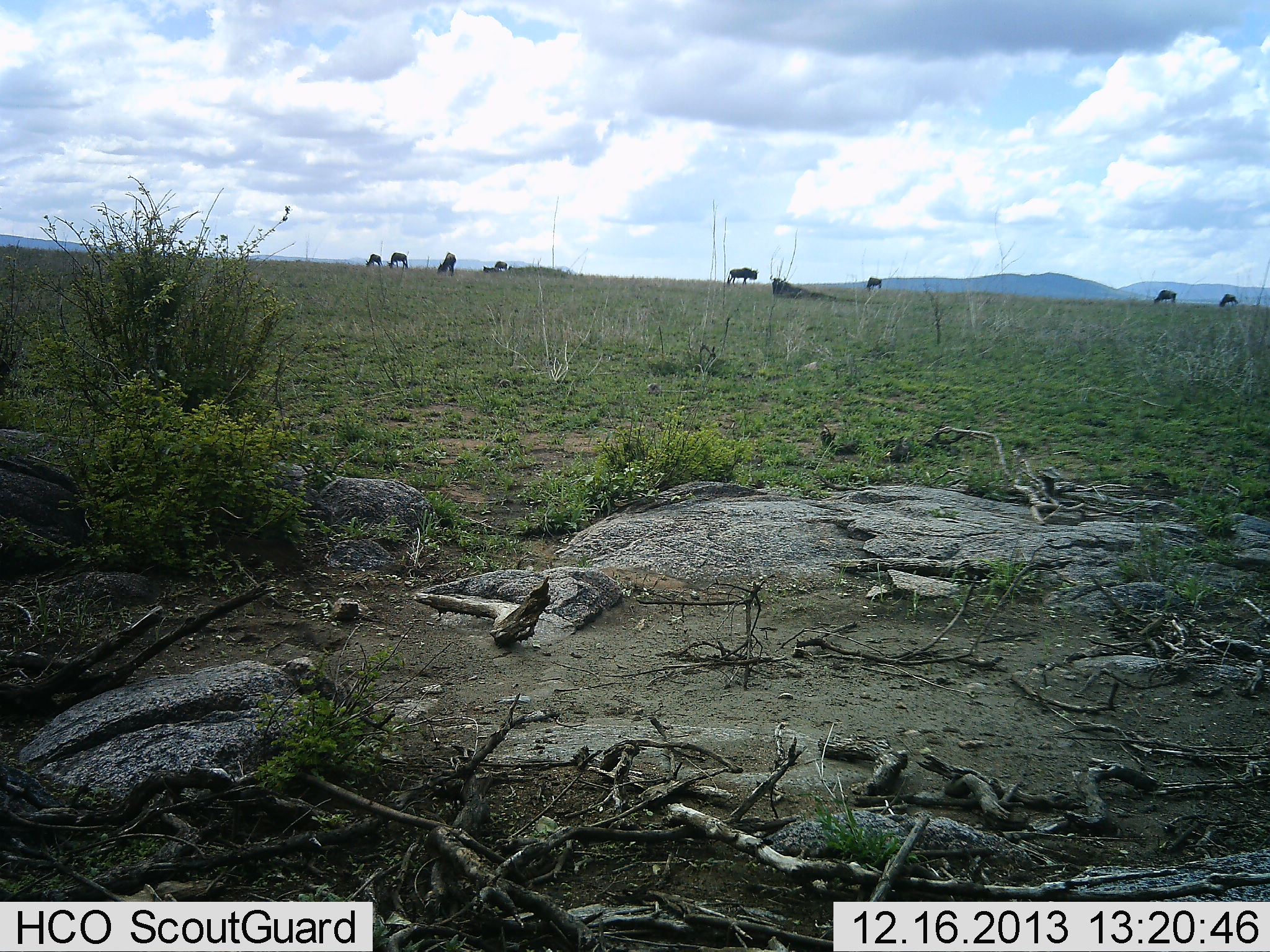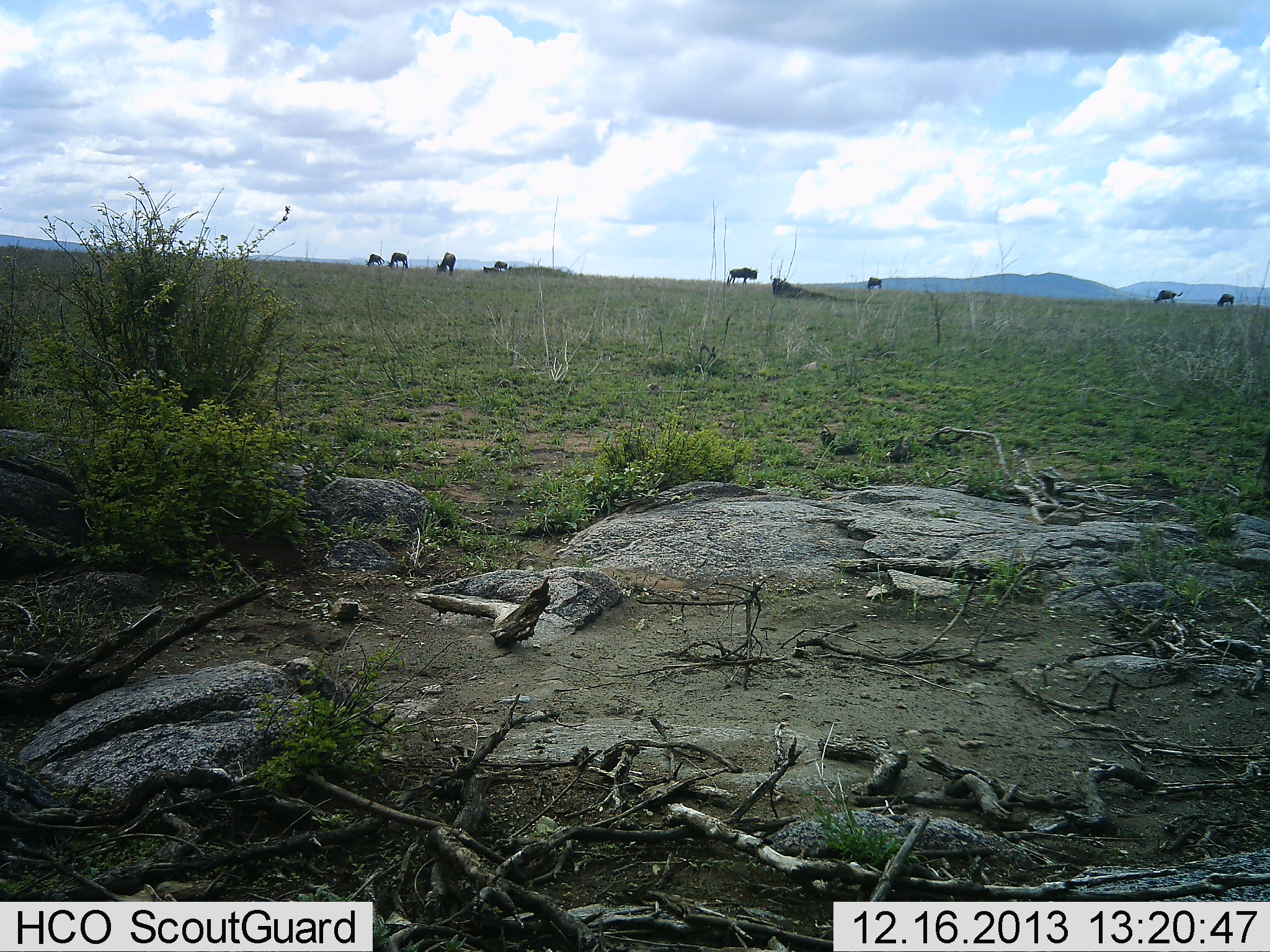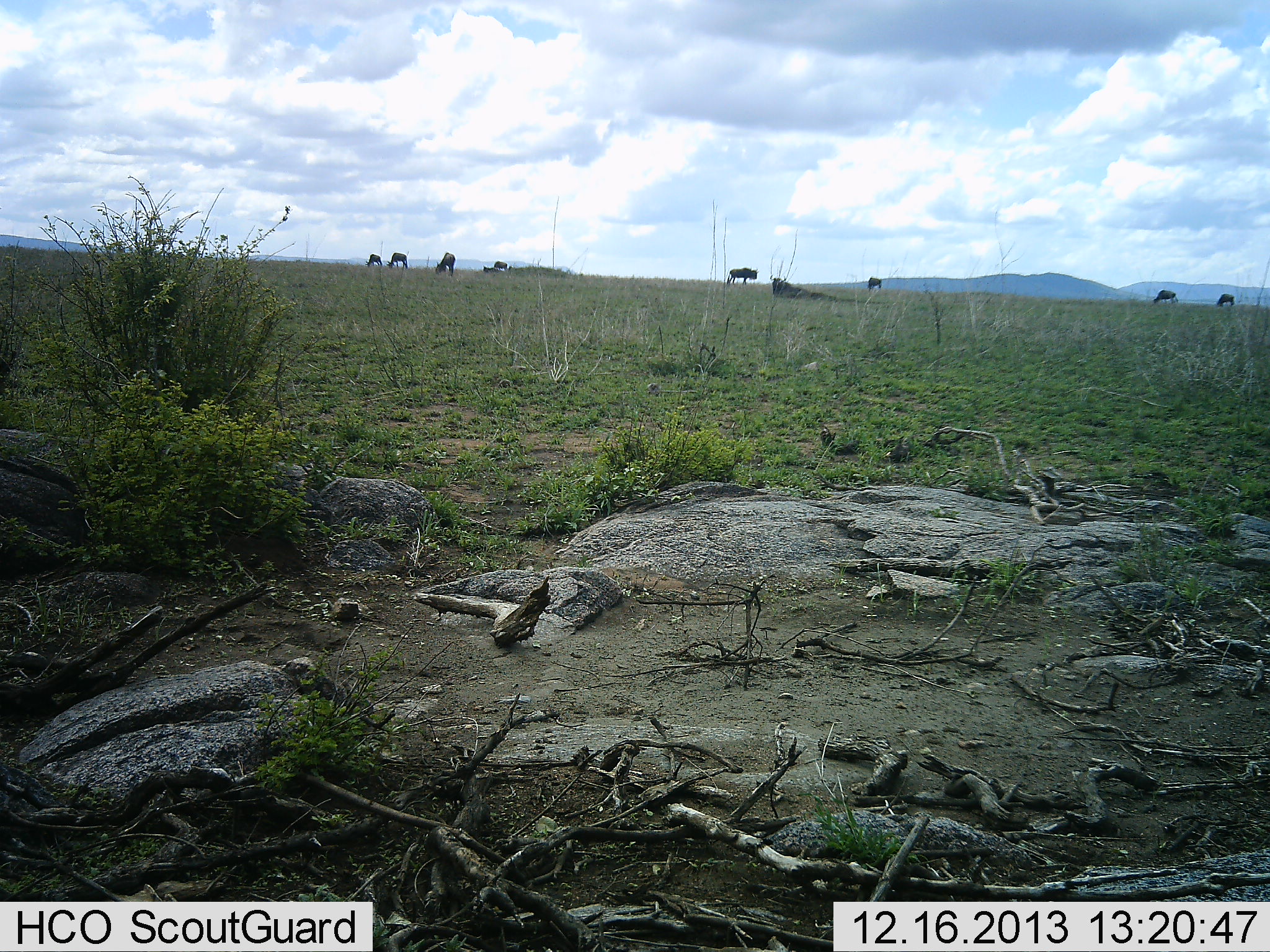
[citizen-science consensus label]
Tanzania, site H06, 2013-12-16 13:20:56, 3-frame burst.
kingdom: Animalia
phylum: Chordata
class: Mammalia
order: Artiodactyla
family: Bovidae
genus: Connochaetes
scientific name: Connochaetes taurinus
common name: blue wildebeest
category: wildebeest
Wildebeest (blue wildebeest) (Connochaetes taurinus), count 8. Behavior (volunteer vote fractions): standing 50%, resting 20%, moving 20%, interacting 0%. Young present (vote fraction): 0%. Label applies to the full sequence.